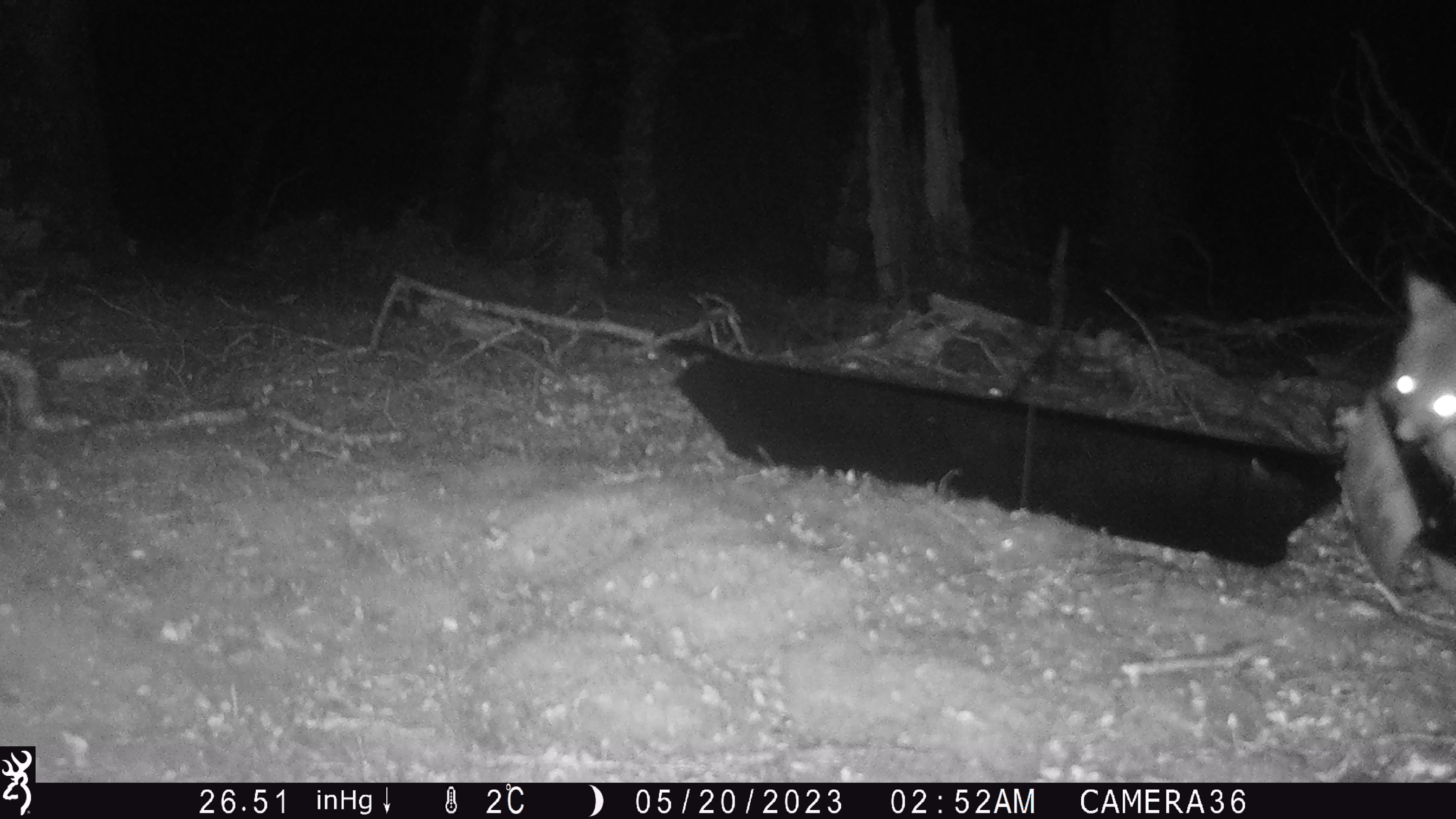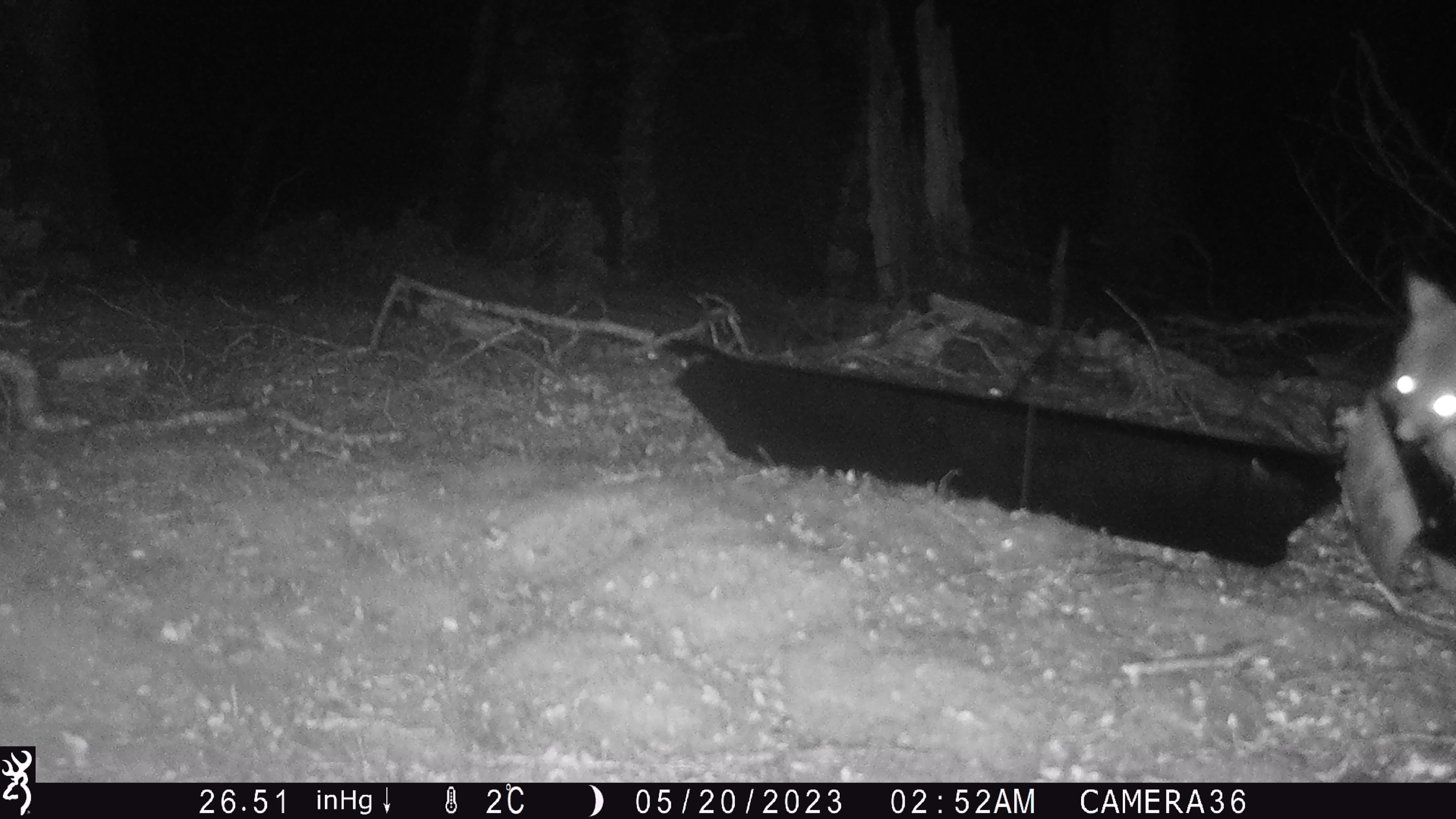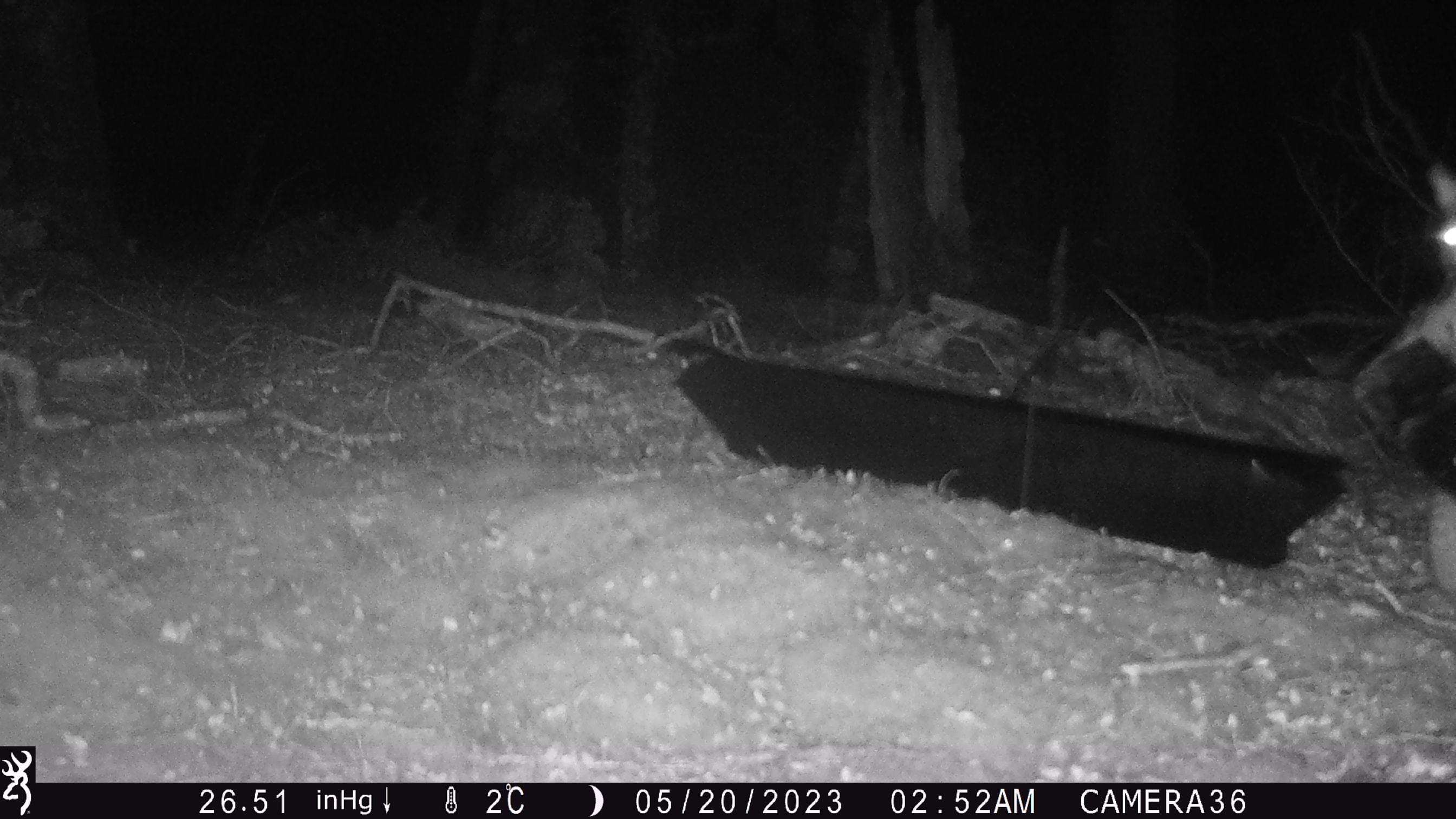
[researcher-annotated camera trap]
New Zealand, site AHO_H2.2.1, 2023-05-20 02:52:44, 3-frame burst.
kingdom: Animalia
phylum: Chordata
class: Mammalia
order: Diprotodontia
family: Phalangeridae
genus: Trichosurus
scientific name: Trichosurus vulpecula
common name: common brushtail possum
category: possum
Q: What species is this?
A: Possum (common brushtail possum) (Trichosurus vulpecula).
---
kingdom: Animalia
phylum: Chordata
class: Mammalia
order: Carnivora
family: Mustelidae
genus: Mustela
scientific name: Mustela erminea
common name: stoat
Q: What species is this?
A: Stoat (Mustela erminea).